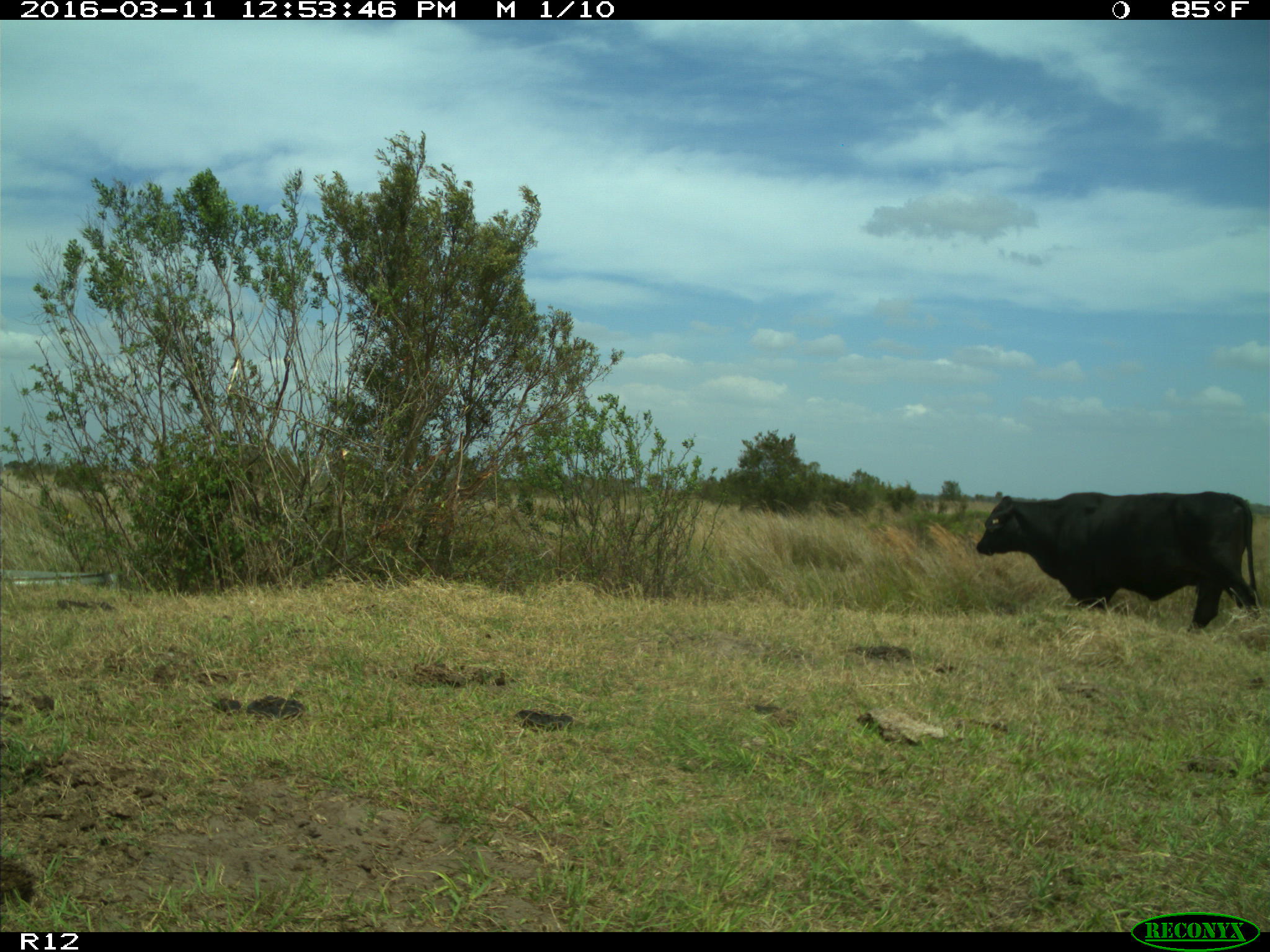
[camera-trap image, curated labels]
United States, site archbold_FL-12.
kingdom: Animalia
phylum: Chordata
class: Mammalia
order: Artiodactyla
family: Bovidae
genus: Bos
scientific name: Bos taurus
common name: domestic cow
Bos taurus (domestic cow).